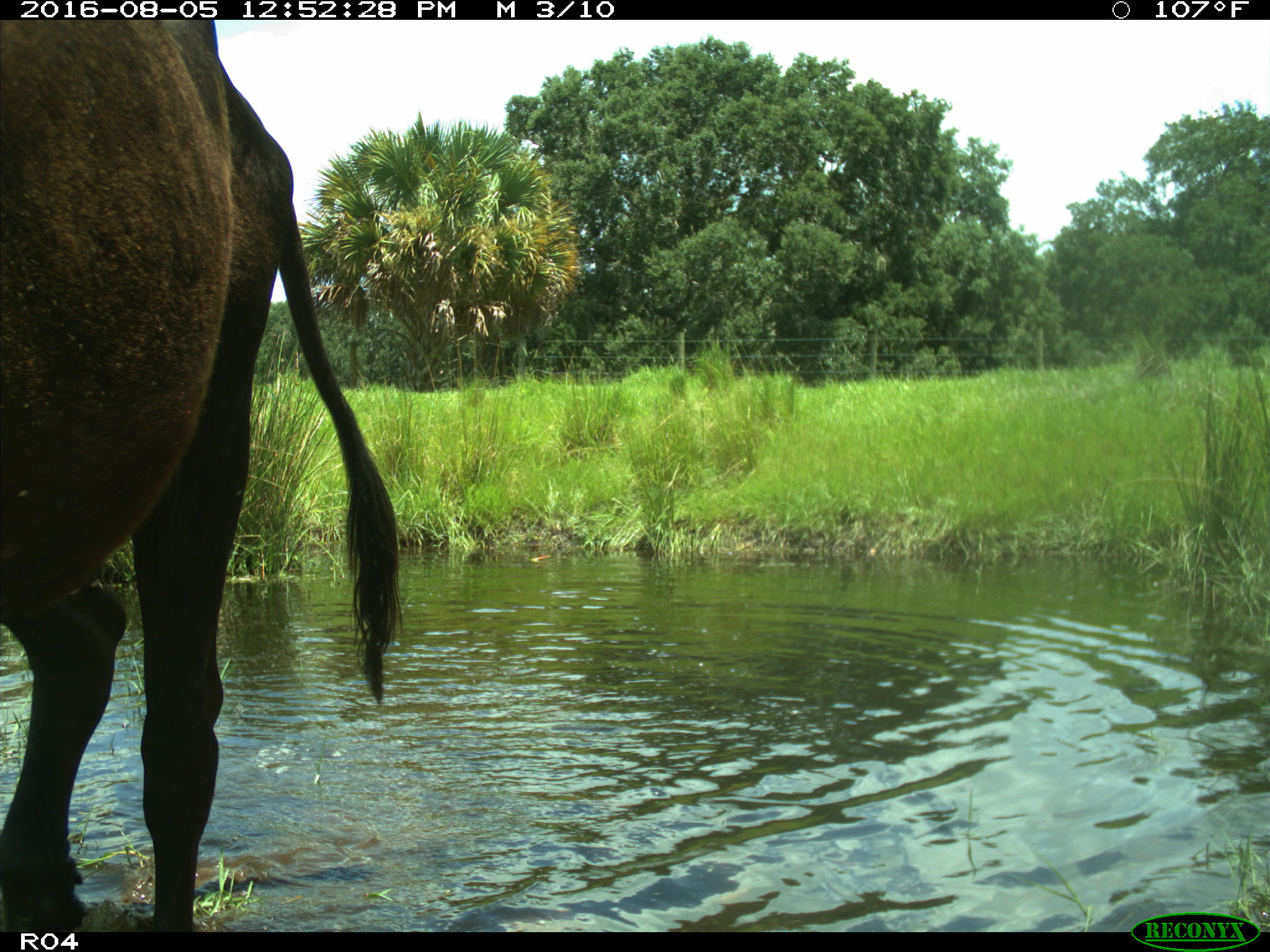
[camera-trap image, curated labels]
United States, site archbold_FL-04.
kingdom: Animalia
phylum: Chordata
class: Mammalia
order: Artiodactyla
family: Bovidae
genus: Bos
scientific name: Bos taurus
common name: domestic cow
Bos taurus (domestic cow).